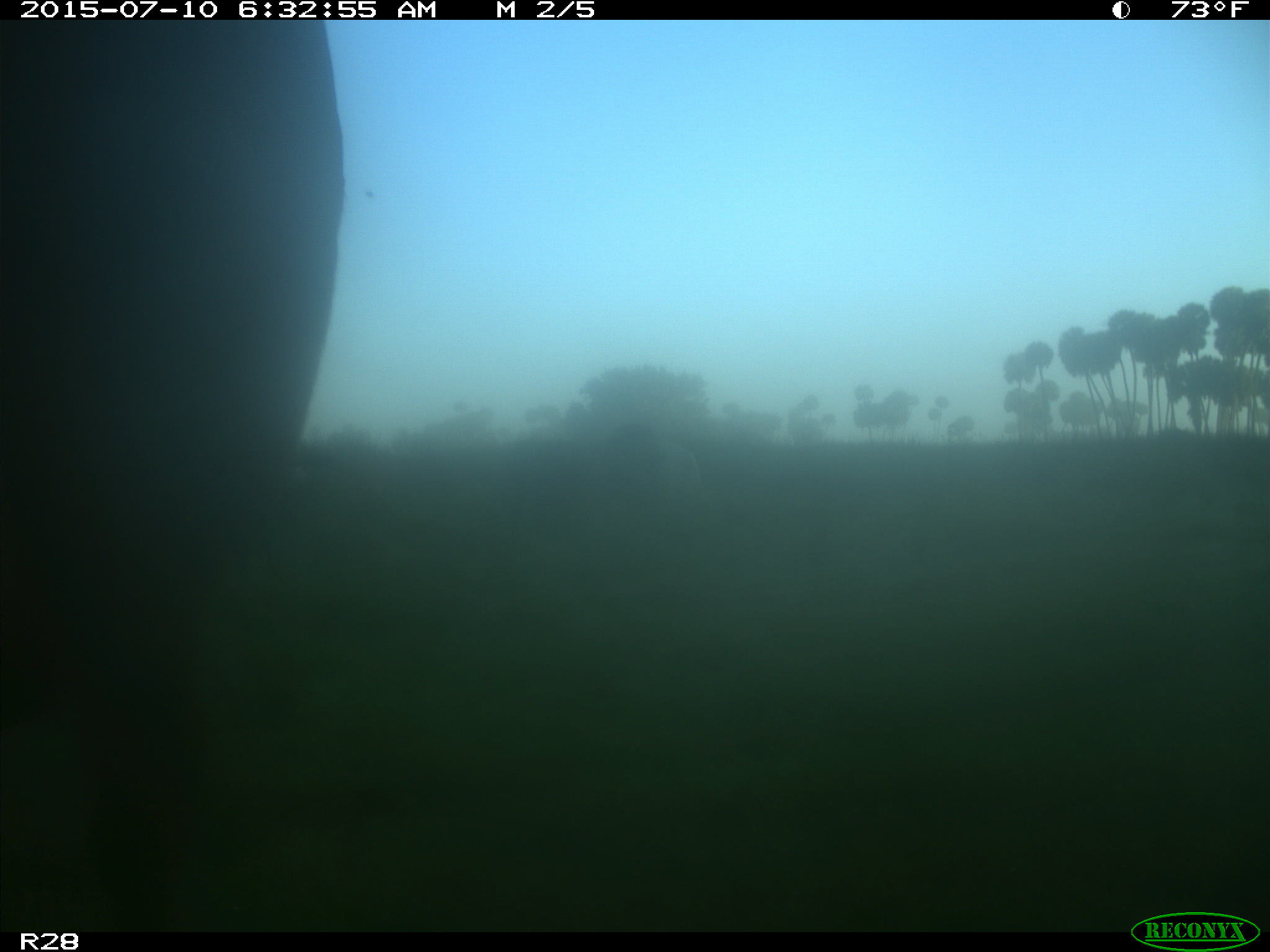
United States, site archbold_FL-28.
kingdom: Animalia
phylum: Chordata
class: Mammalia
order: Artiodactyla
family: Bovidae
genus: Bos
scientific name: Bos taurus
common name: domestic cow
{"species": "Bos taurus (domestic cow)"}